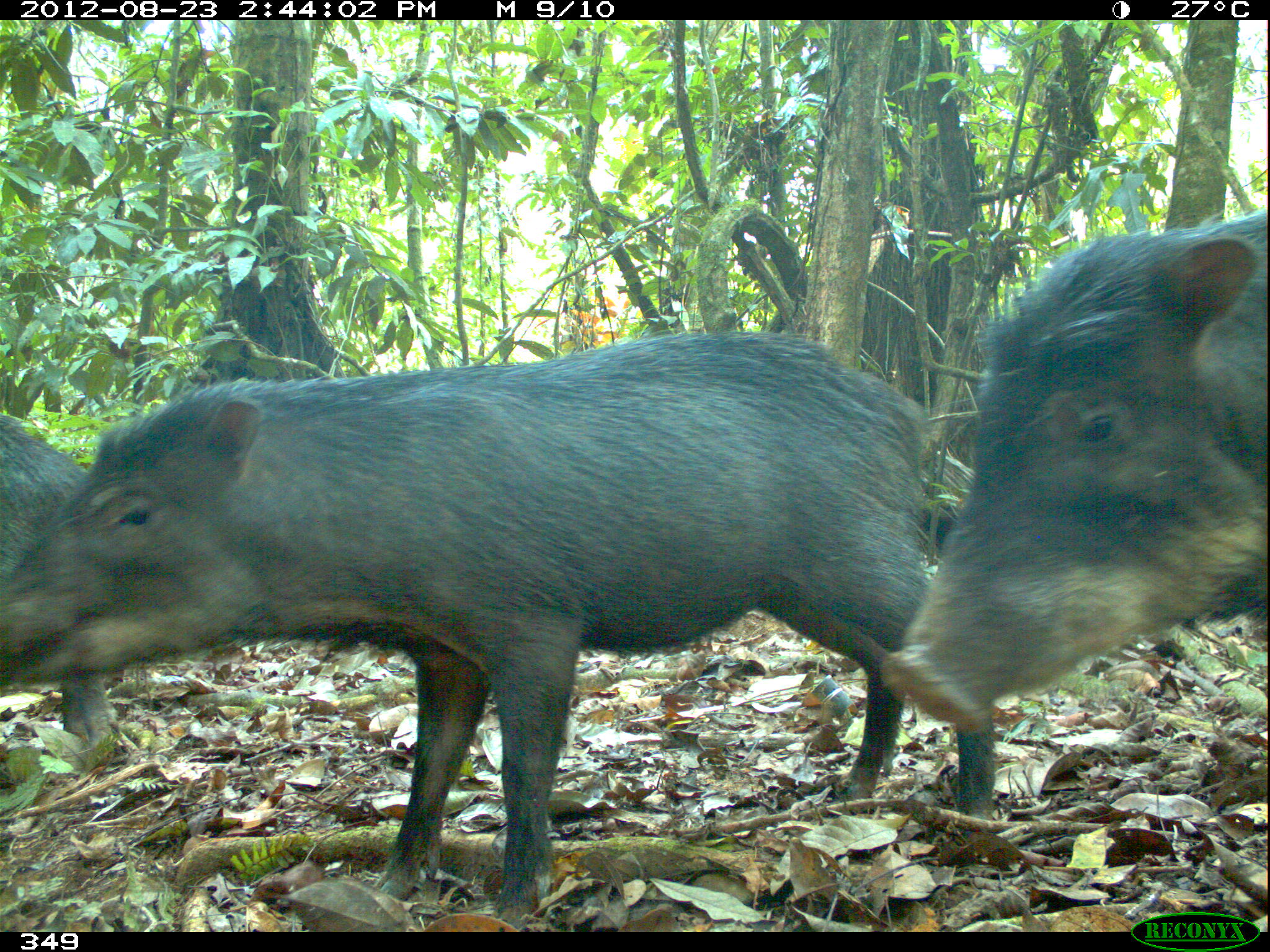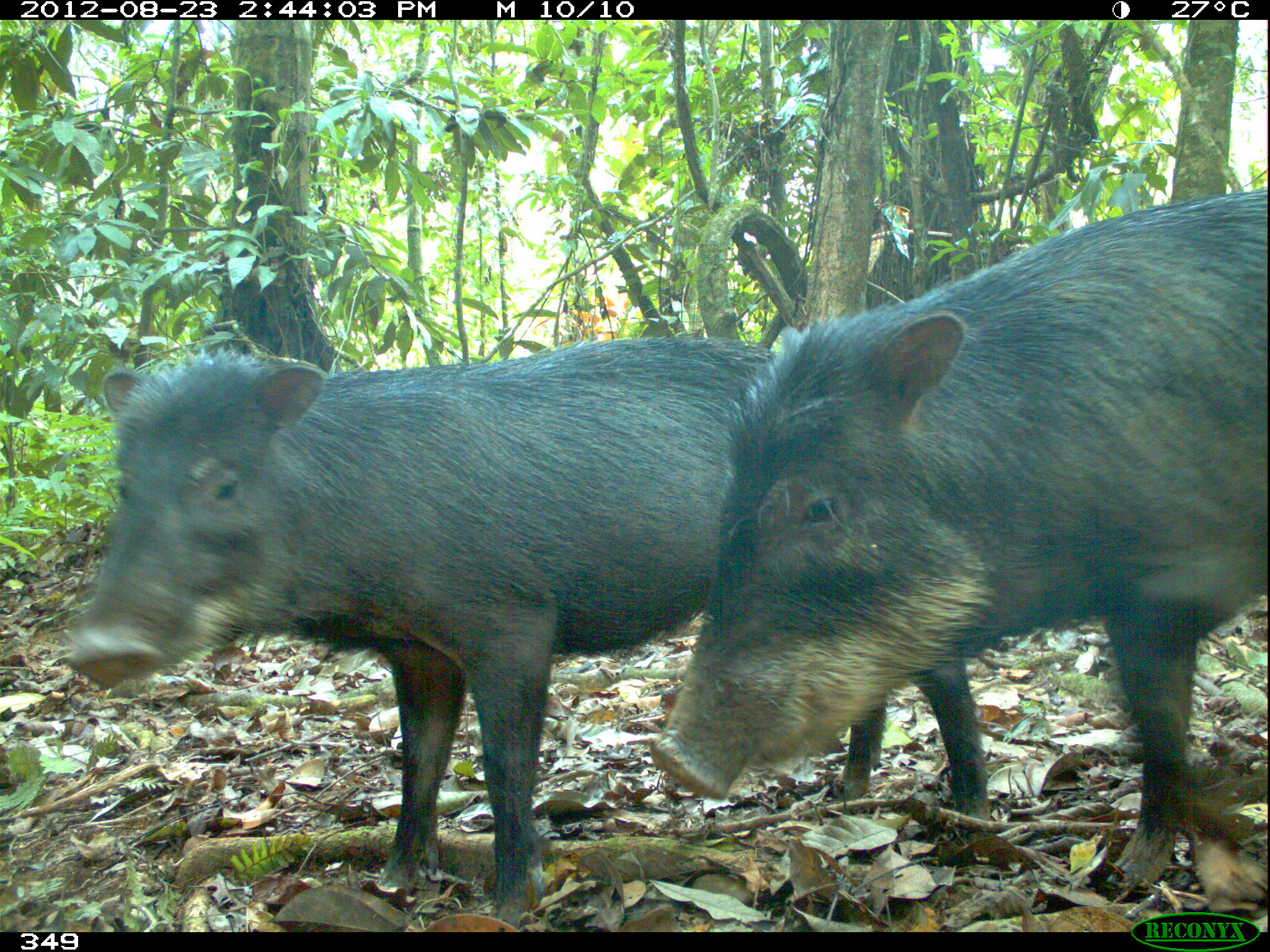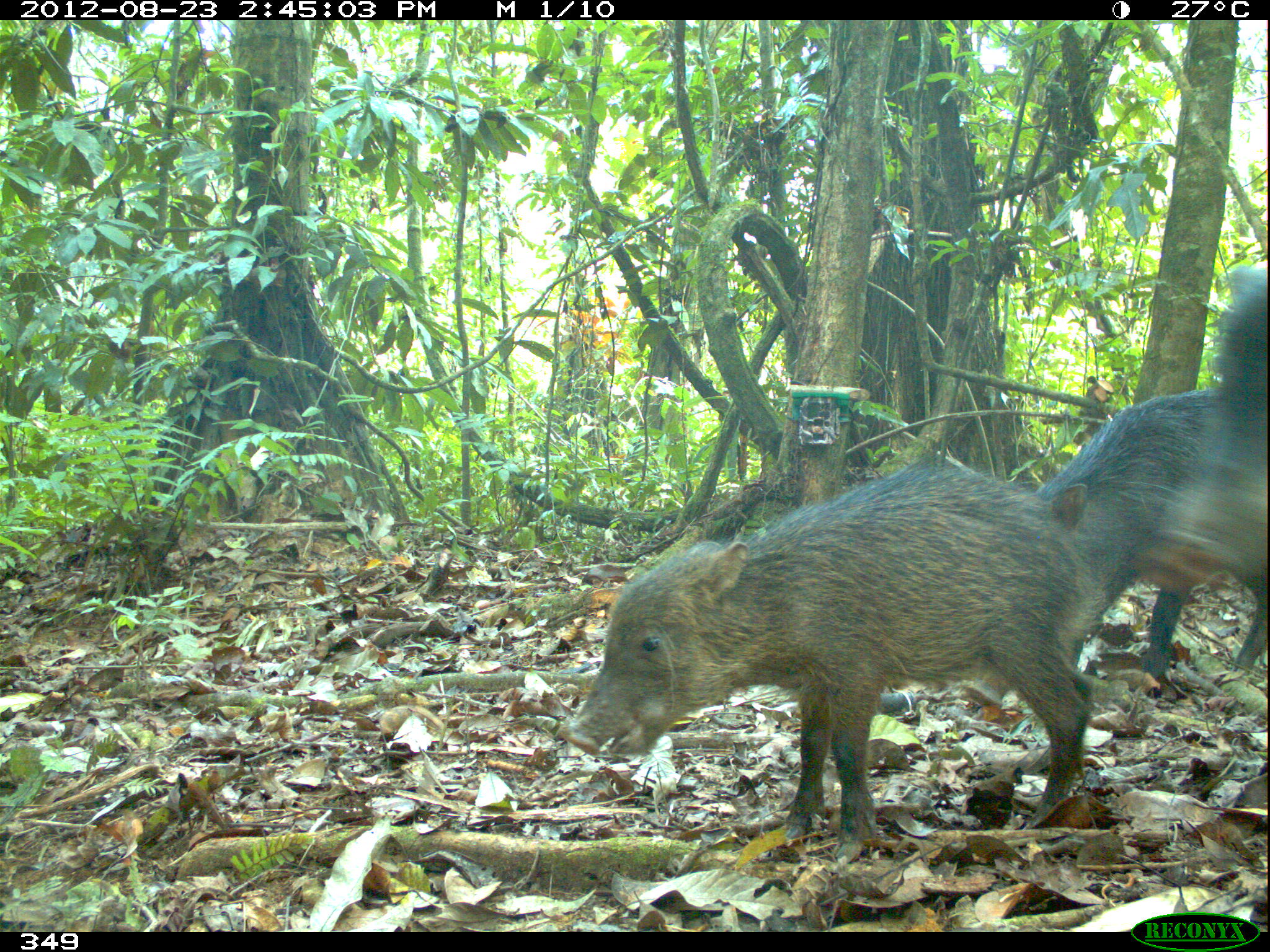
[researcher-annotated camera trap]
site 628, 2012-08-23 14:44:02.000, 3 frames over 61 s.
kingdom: Animalia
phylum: Chordata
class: Mammalia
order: Artiodactyla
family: Tayassuidae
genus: Tayassu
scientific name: Tayassu pecari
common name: white-lipped peccary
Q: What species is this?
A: Tayassu pecari (white-lipped peccary).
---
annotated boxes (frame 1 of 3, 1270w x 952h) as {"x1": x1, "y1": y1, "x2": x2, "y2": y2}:
tayassu pecari: {"x1": 0, "y1": 328, "x2": 999, "y2": 927}; {"x1": 876, "y1": 210, "x2": 1269, "y2": 731}; {"x1": 0, "y1": 402, "x2": 121, "y2": 778}